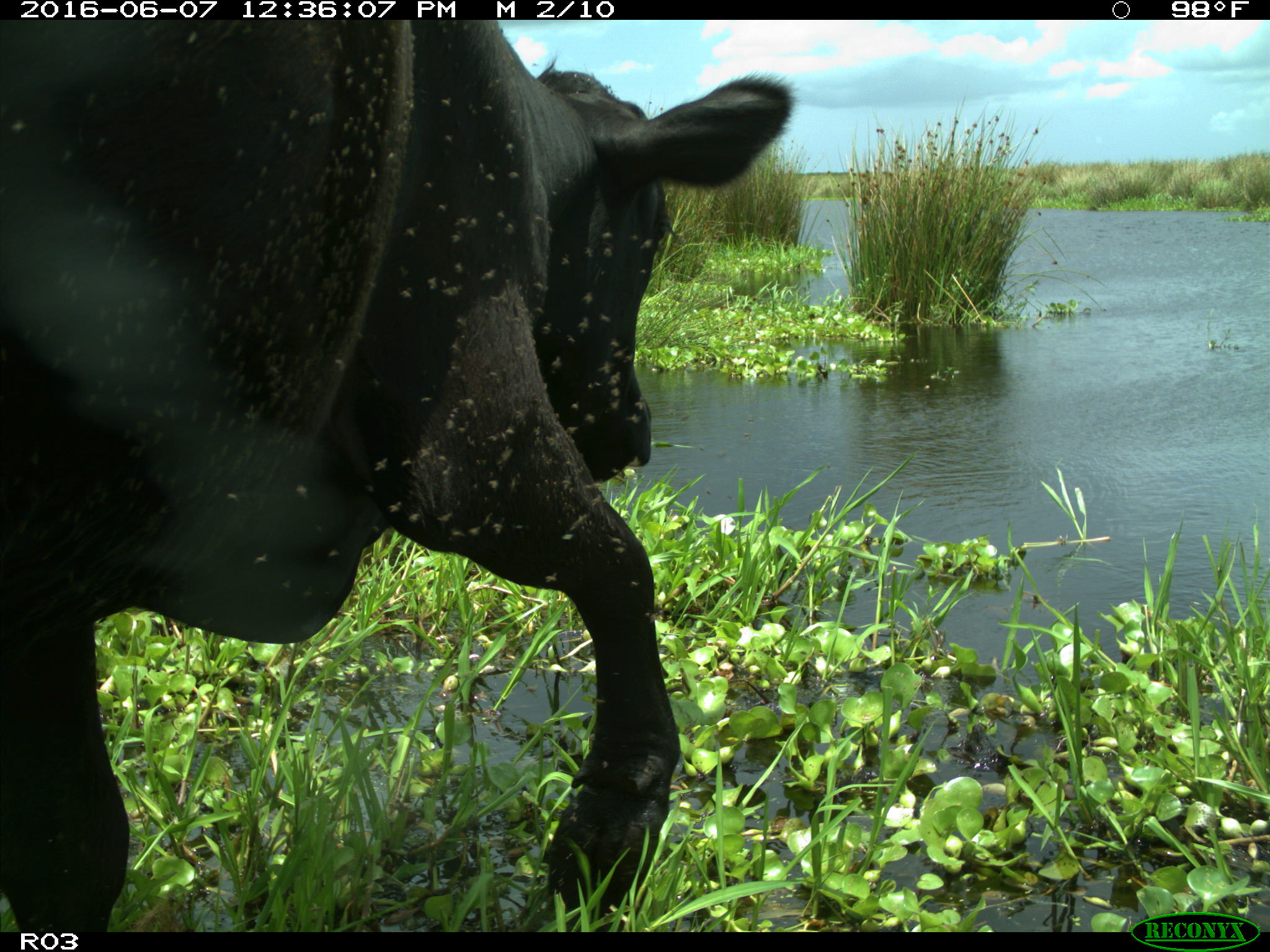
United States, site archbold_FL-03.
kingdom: Animalia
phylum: Chordata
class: Mammalia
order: Artiodactyla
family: Bovidae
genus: Bos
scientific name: Bos taurus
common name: domestic cow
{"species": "Bos taurus (domestic cow)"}